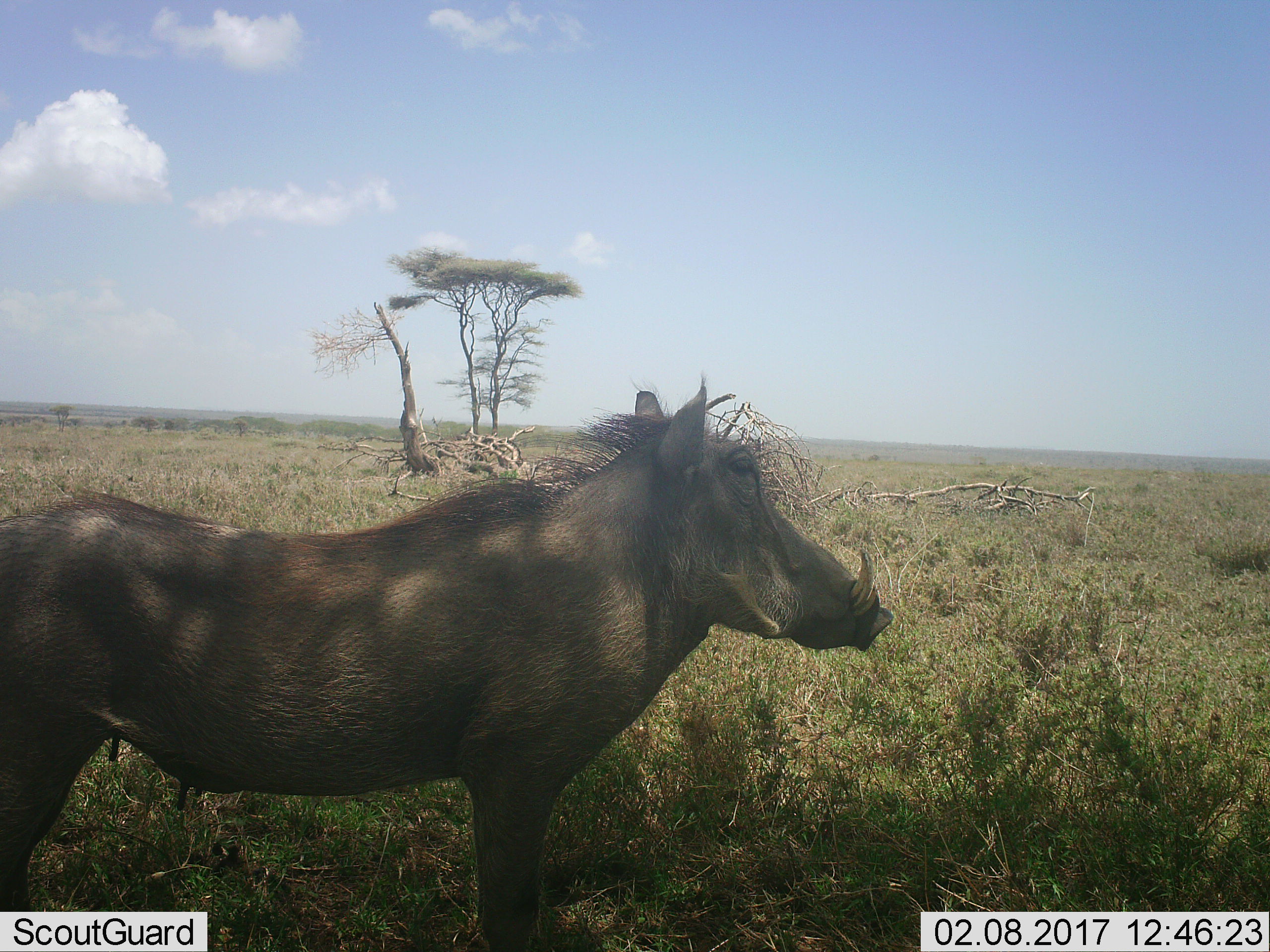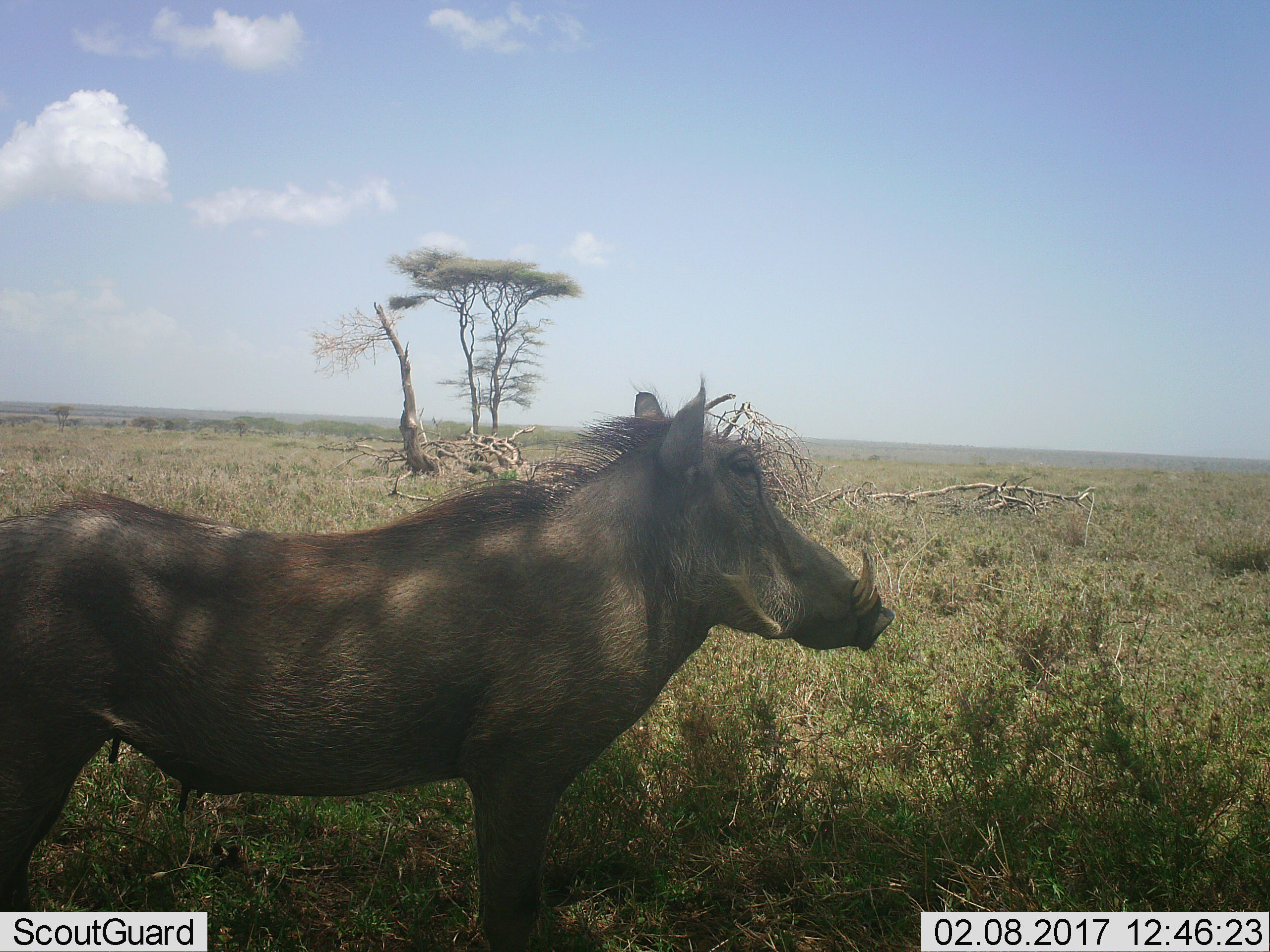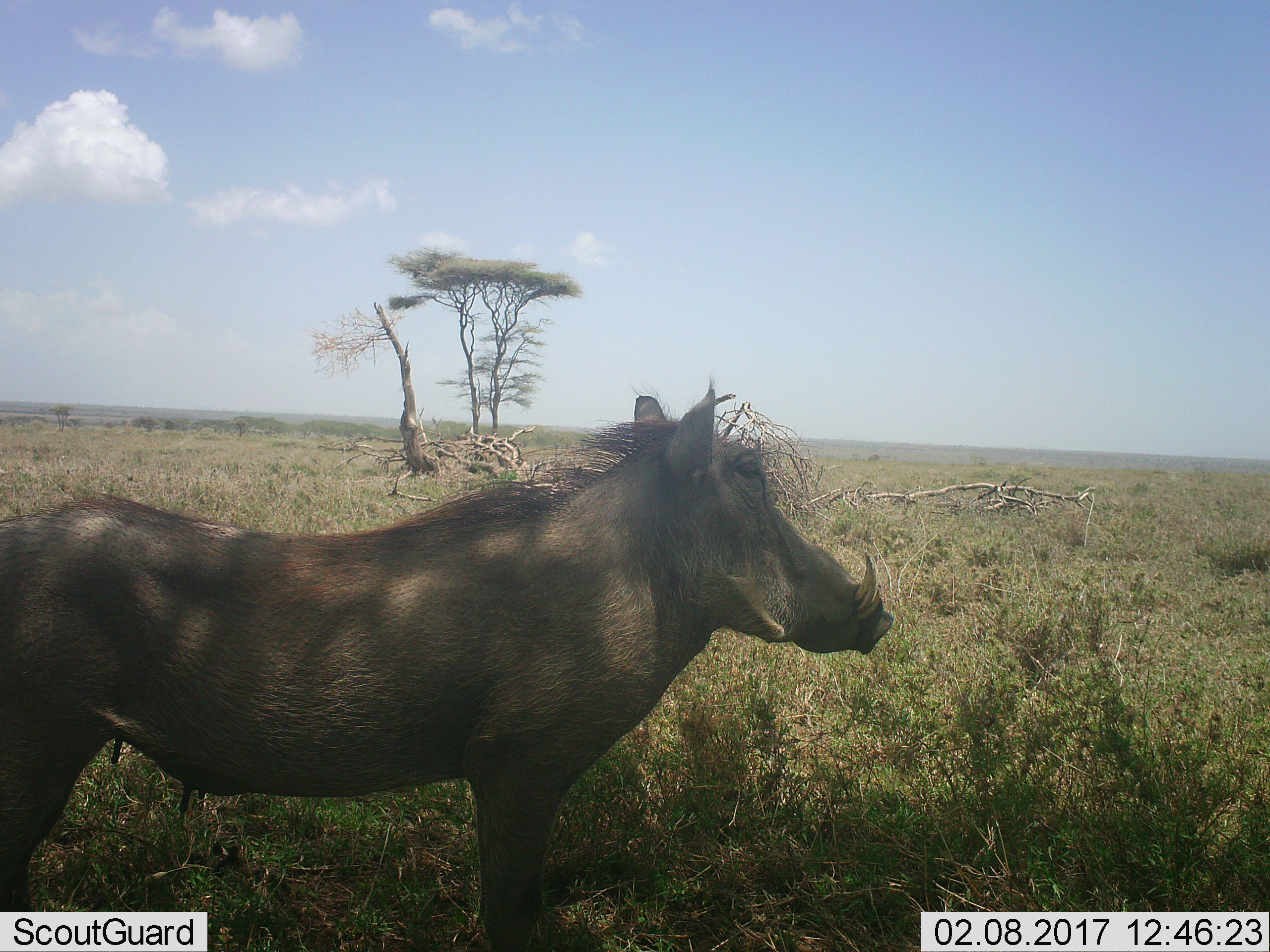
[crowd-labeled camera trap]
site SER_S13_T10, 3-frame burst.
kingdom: Animalia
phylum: Chordata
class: Mammalia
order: Artiodactyla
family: Suidae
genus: Phacochoerus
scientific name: Phacochoerus africanus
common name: warthog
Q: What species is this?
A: Warthog (Phacochoerus africanus).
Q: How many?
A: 1.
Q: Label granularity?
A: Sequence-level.